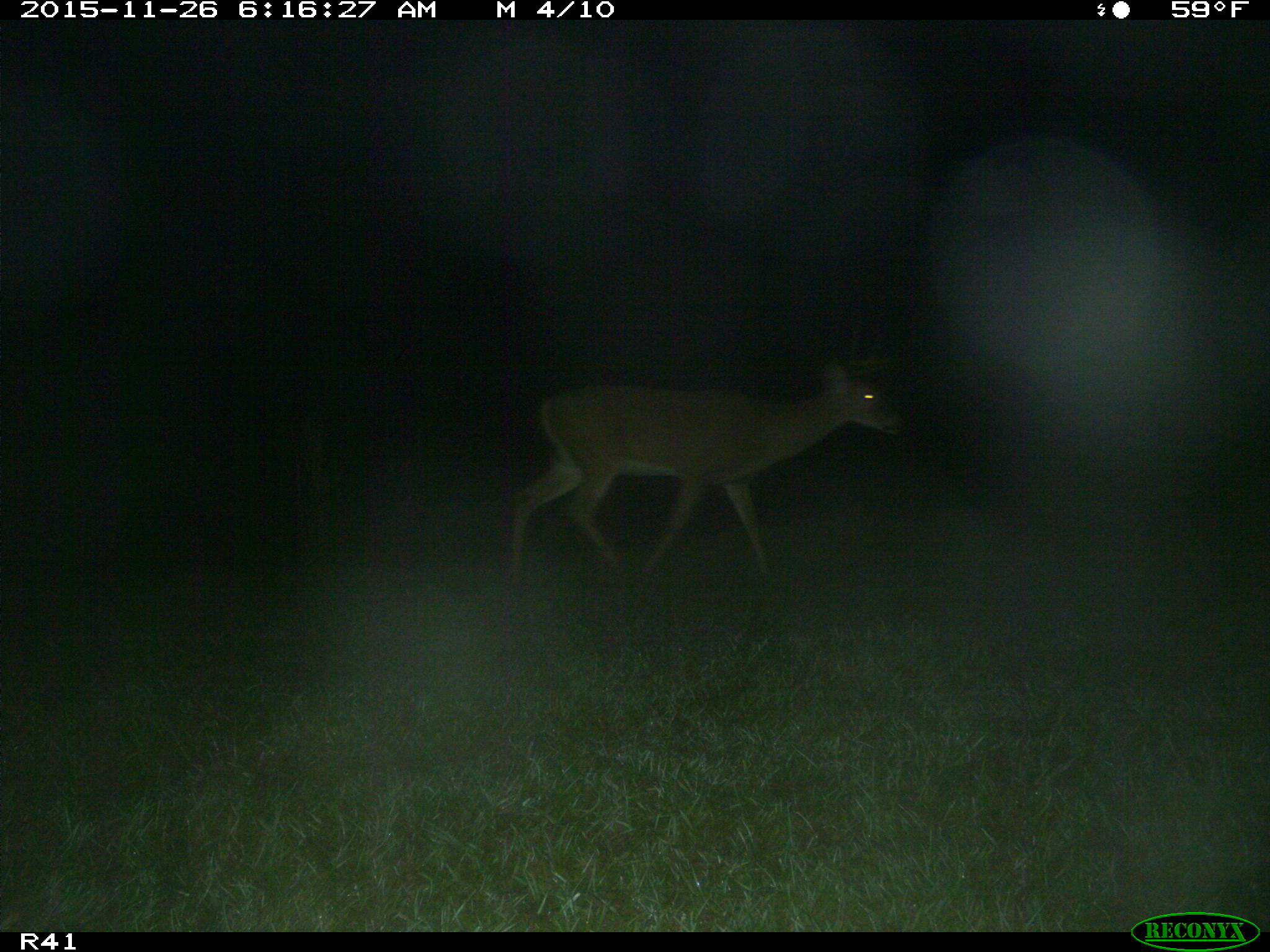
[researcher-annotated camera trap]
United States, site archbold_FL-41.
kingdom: Animalia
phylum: Chordata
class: Mammalia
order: Artiodactyla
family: Cervidae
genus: Odocoileus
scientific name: Odocoileus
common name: deer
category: unidentified deer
Unidentified deer (deer) (Odocoileus).